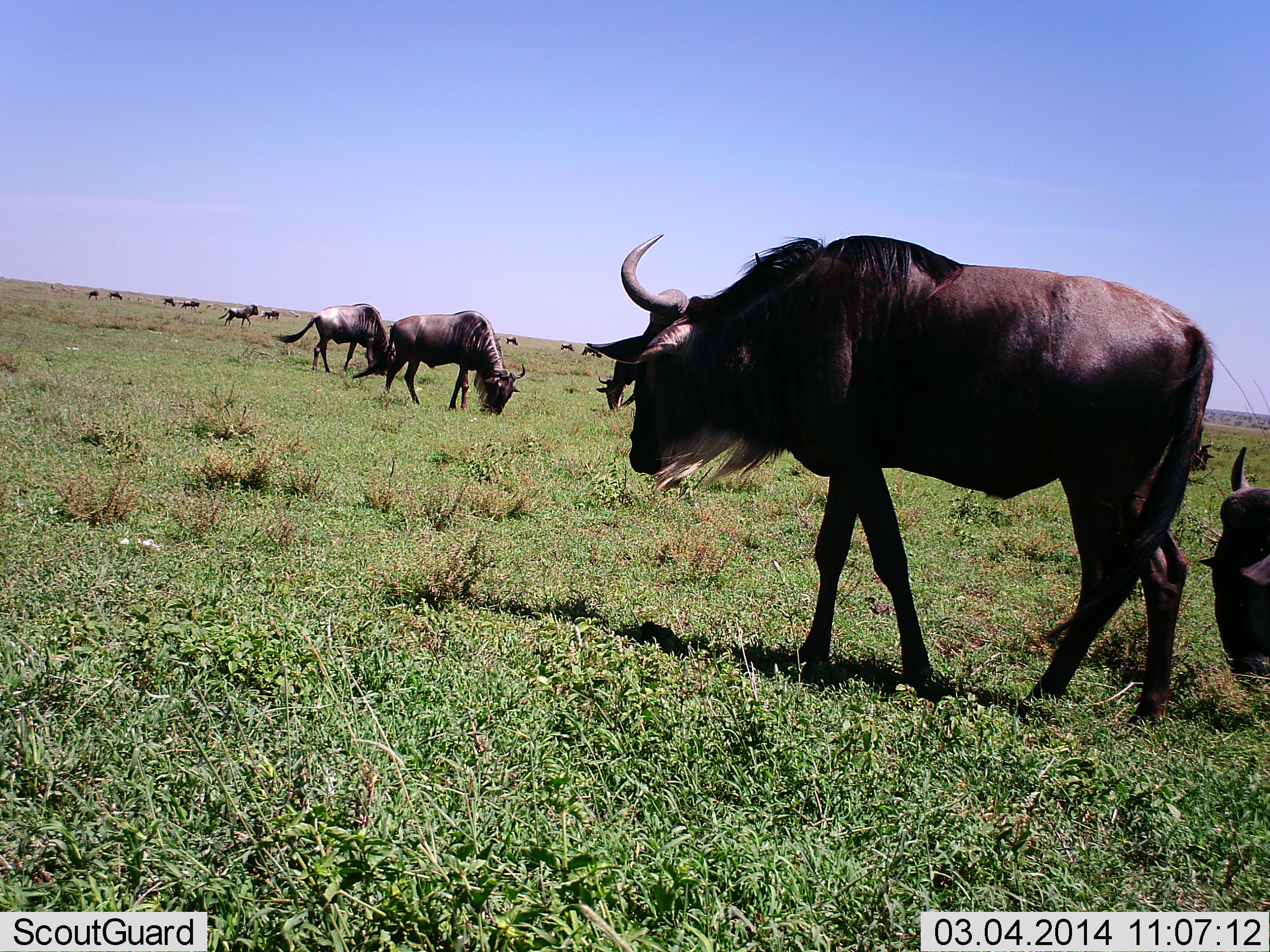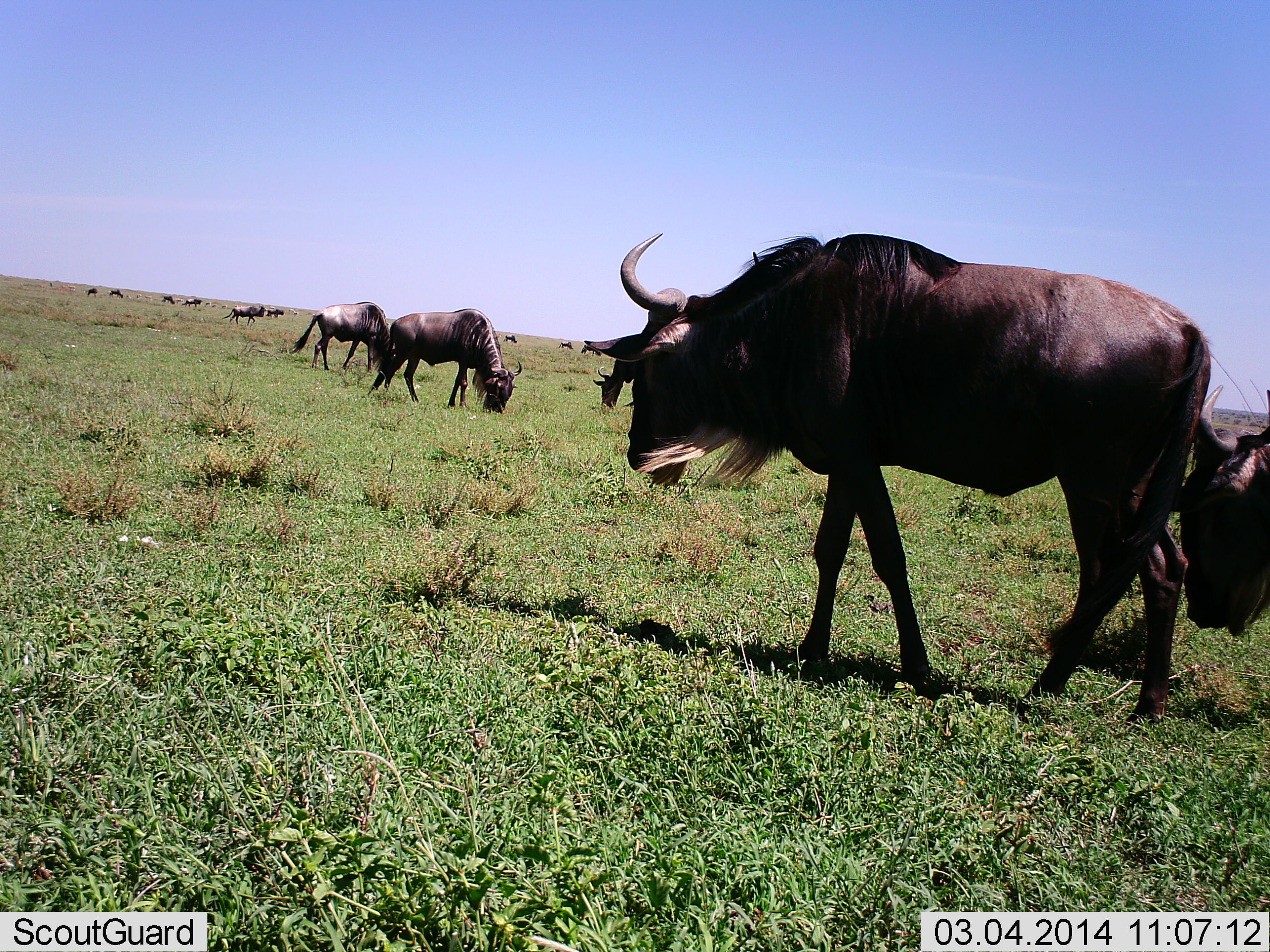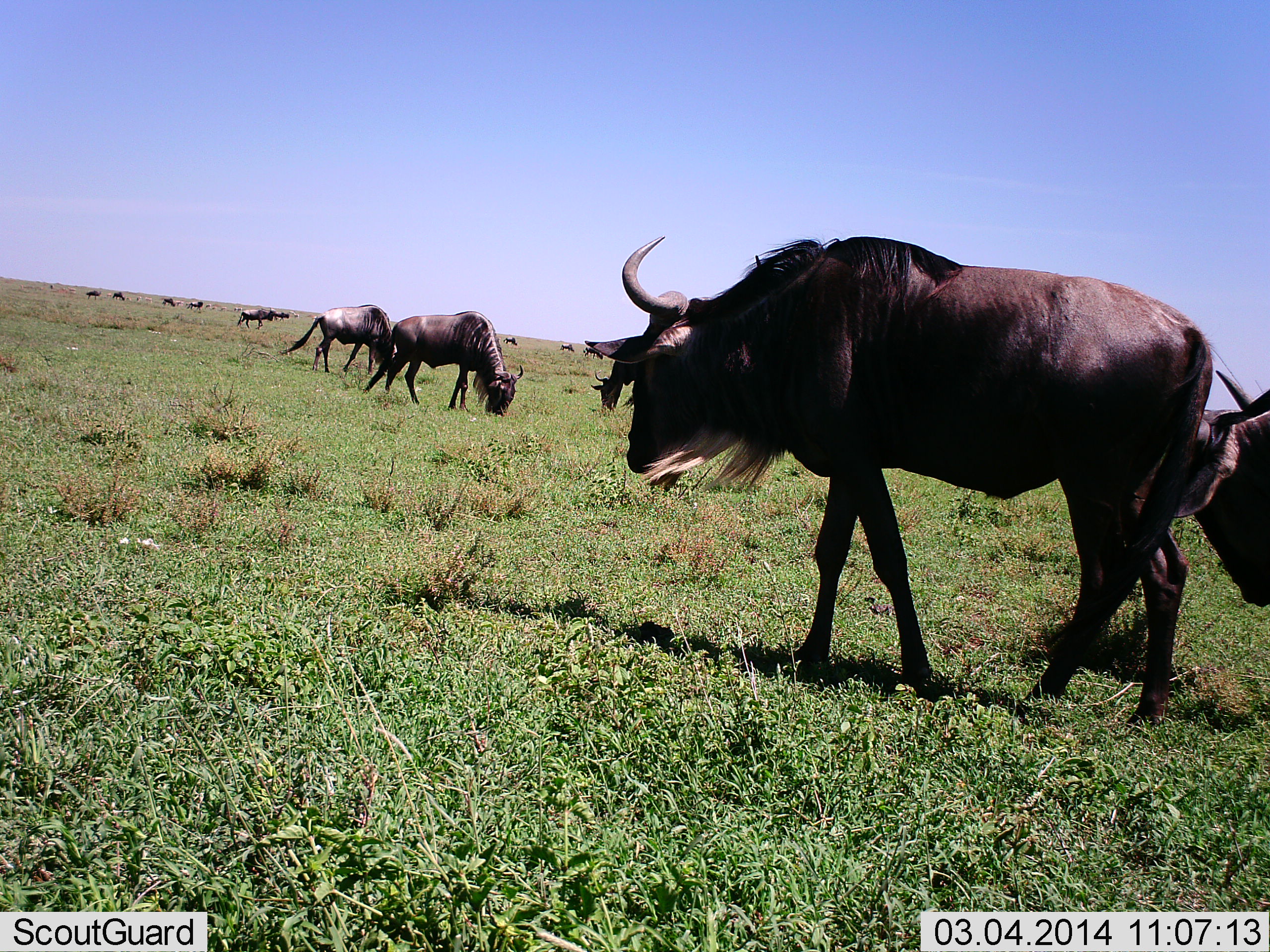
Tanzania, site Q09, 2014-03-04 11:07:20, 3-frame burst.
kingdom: Animalia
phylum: Chordata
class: Mammalia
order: Artiodactyla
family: Bovidae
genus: Connochaetes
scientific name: Connochaetes taurinus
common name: blue wildebeest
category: wildebeest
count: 11-50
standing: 30%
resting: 0%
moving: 70%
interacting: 0%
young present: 0%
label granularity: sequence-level